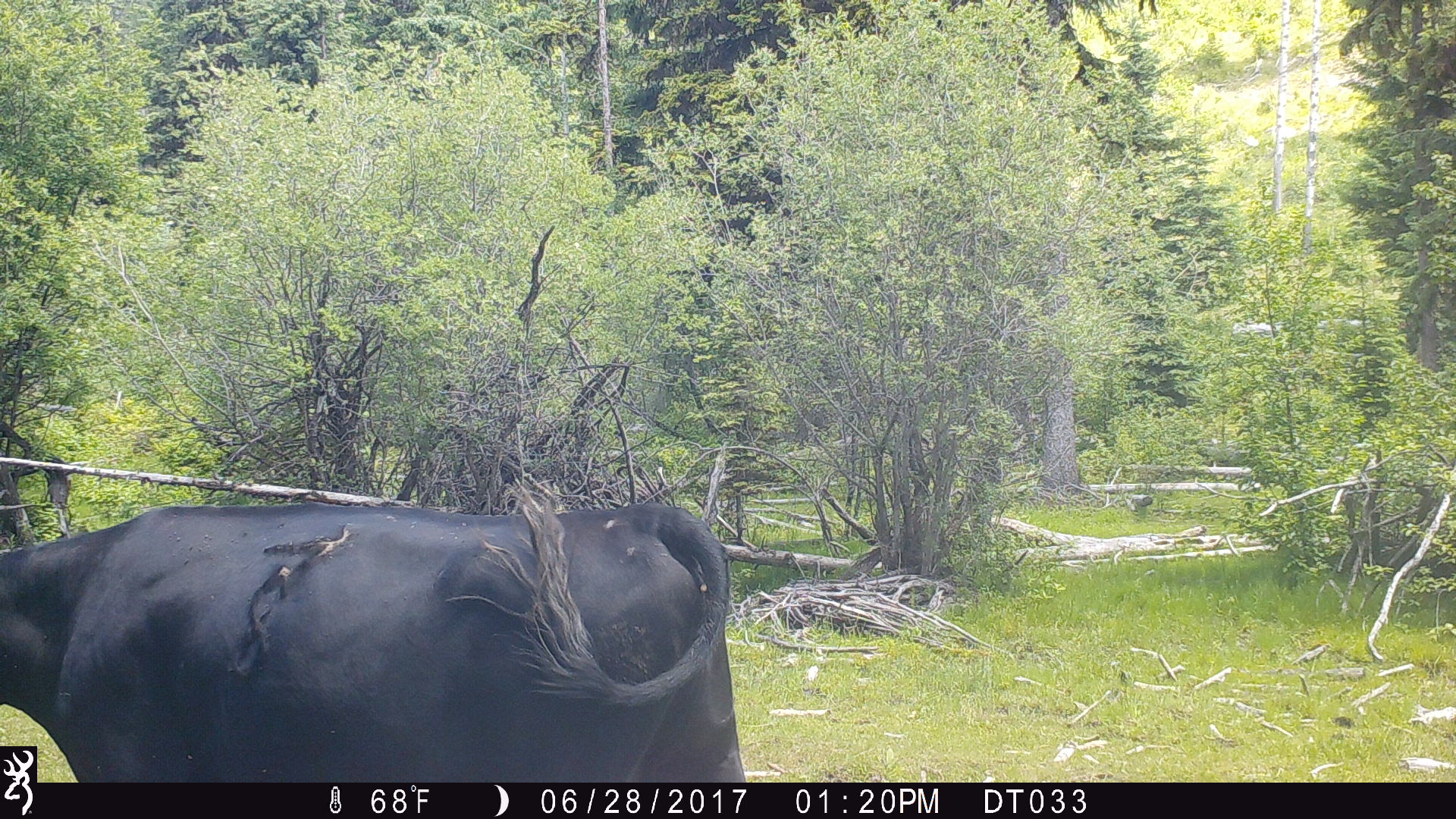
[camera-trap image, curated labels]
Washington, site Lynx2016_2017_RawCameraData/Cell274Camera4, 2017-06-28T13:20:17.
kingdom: Animalia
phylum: Chordata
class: Mammalia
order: Artiodactyla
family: Bovidae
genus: Bos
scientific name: Bos taurus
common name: domestic cattle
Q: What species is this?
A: Domestic cattle (Bos taurus).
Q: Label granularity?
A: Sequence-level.